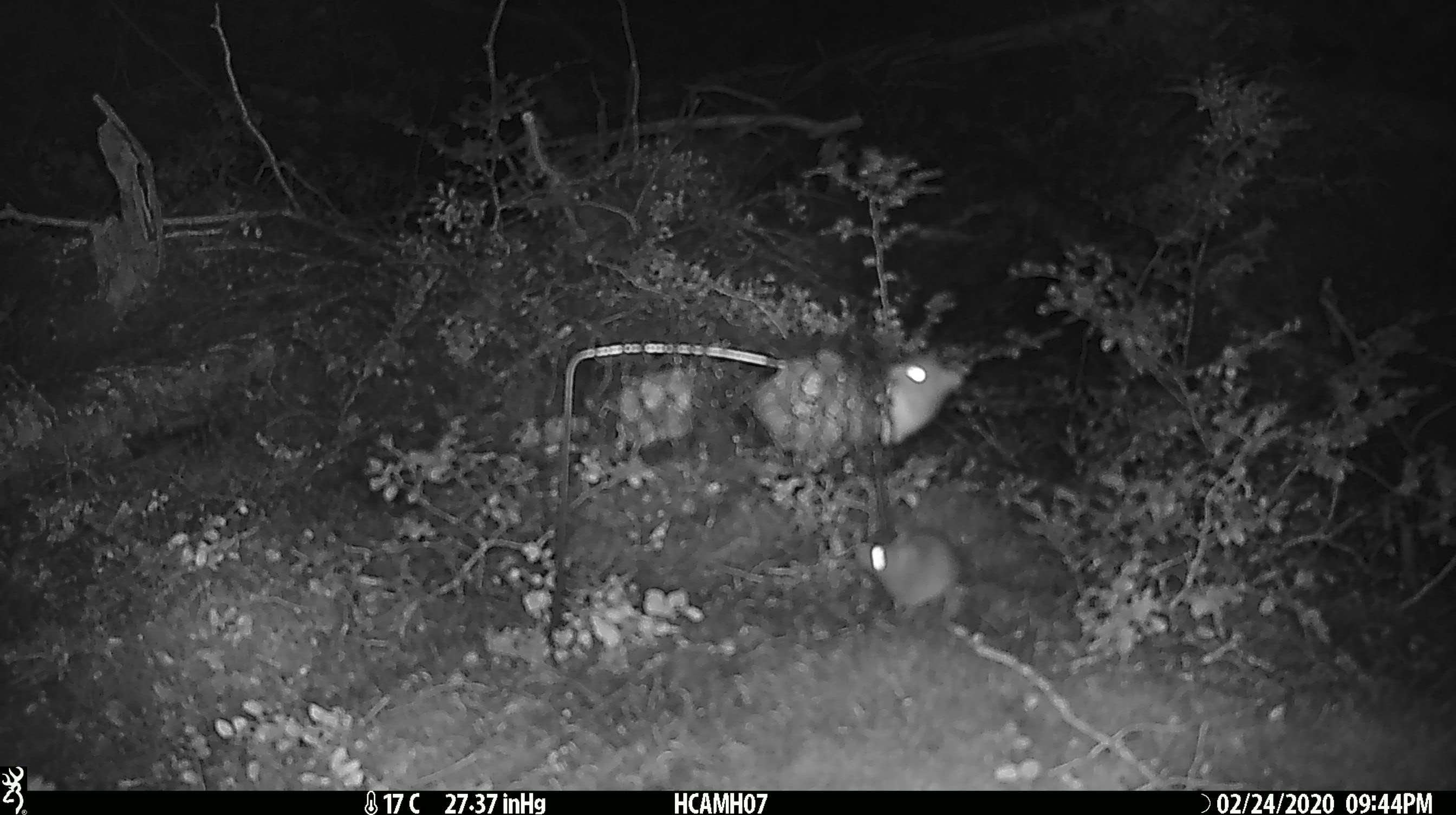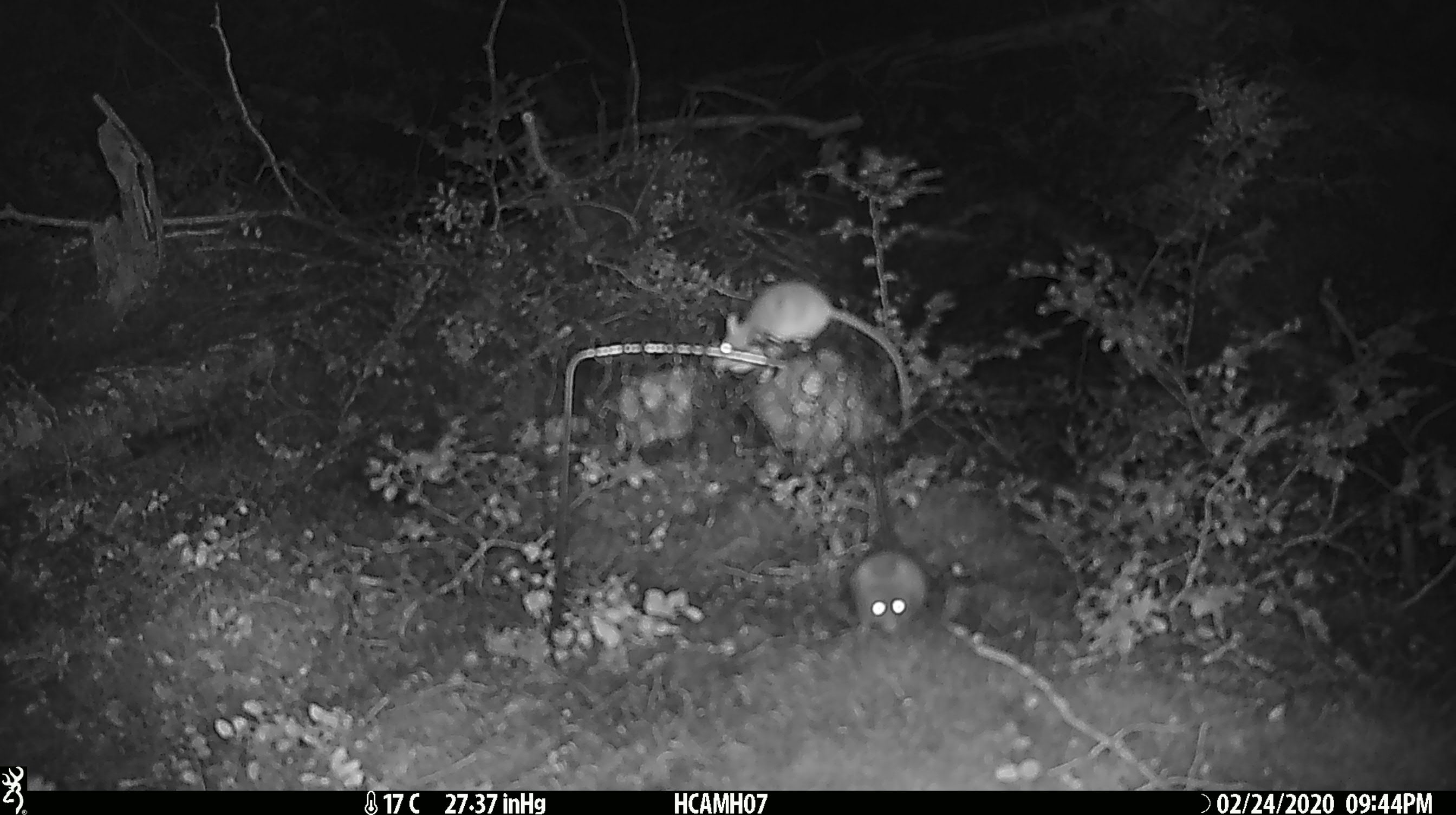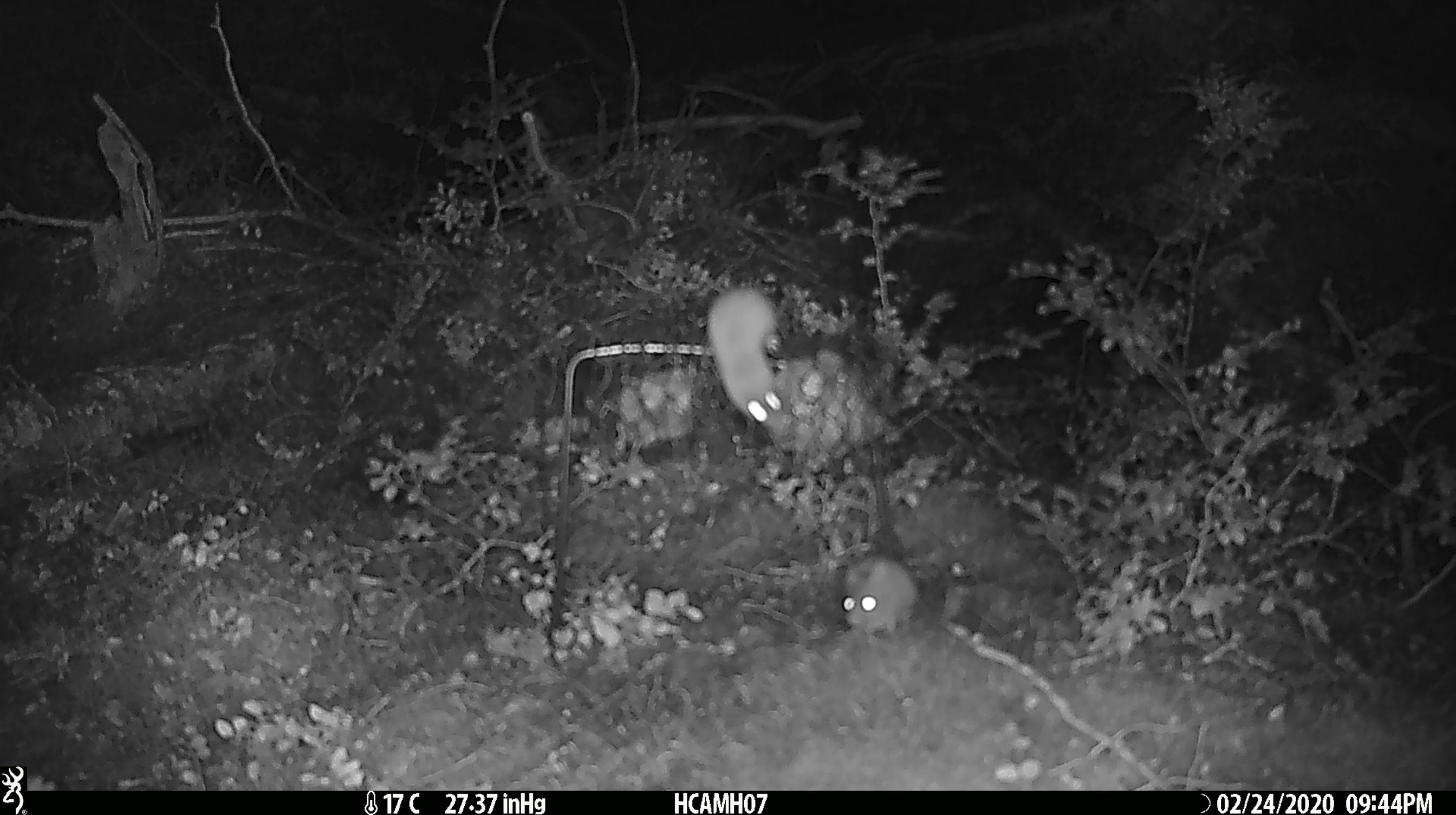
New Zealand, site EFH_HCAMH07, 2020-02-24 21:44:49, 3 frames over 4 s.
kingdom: Animalia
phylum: Chordata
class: Mammalia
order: Rodentia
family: Muridae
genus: Mus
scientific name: Mus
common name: mouse